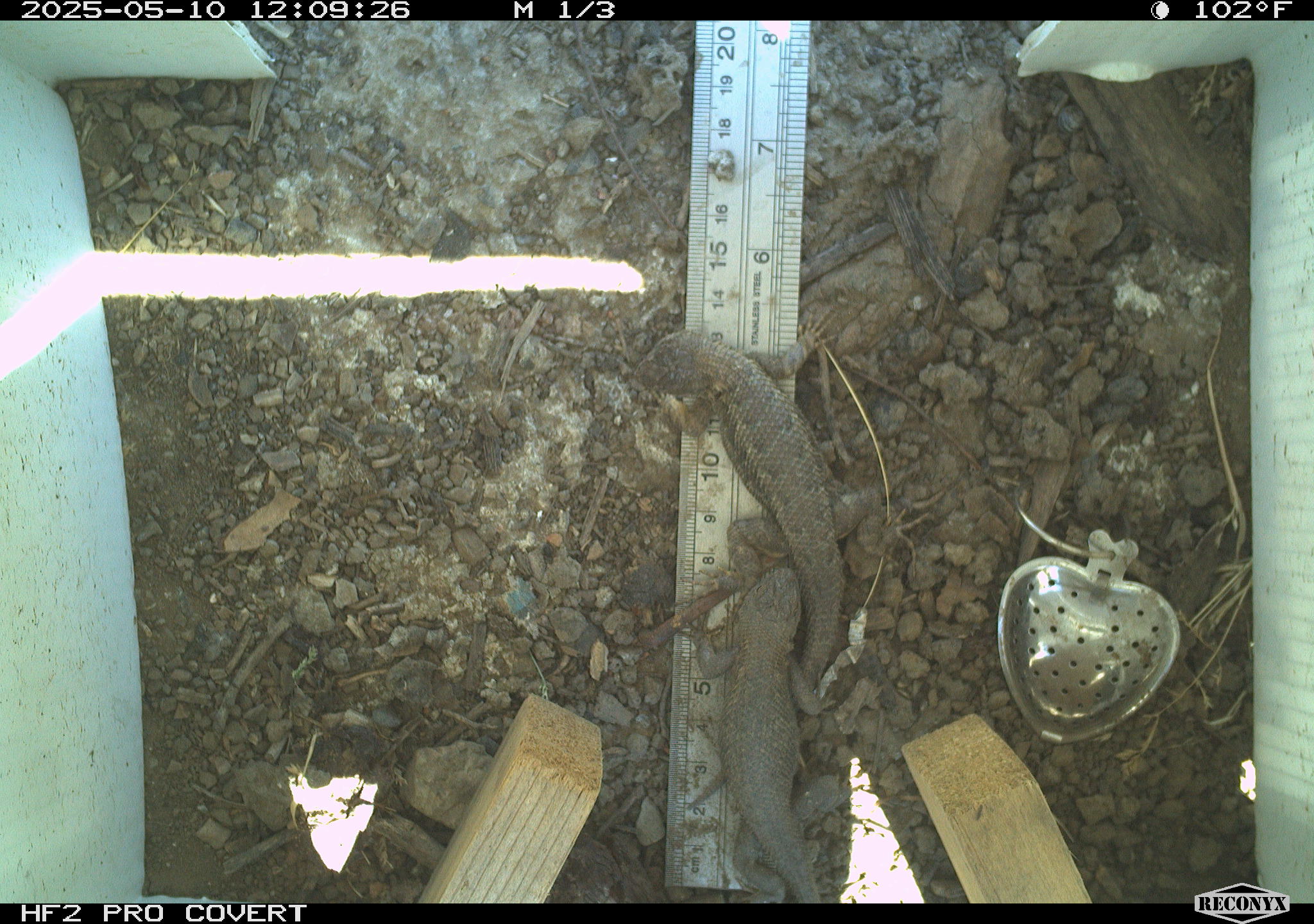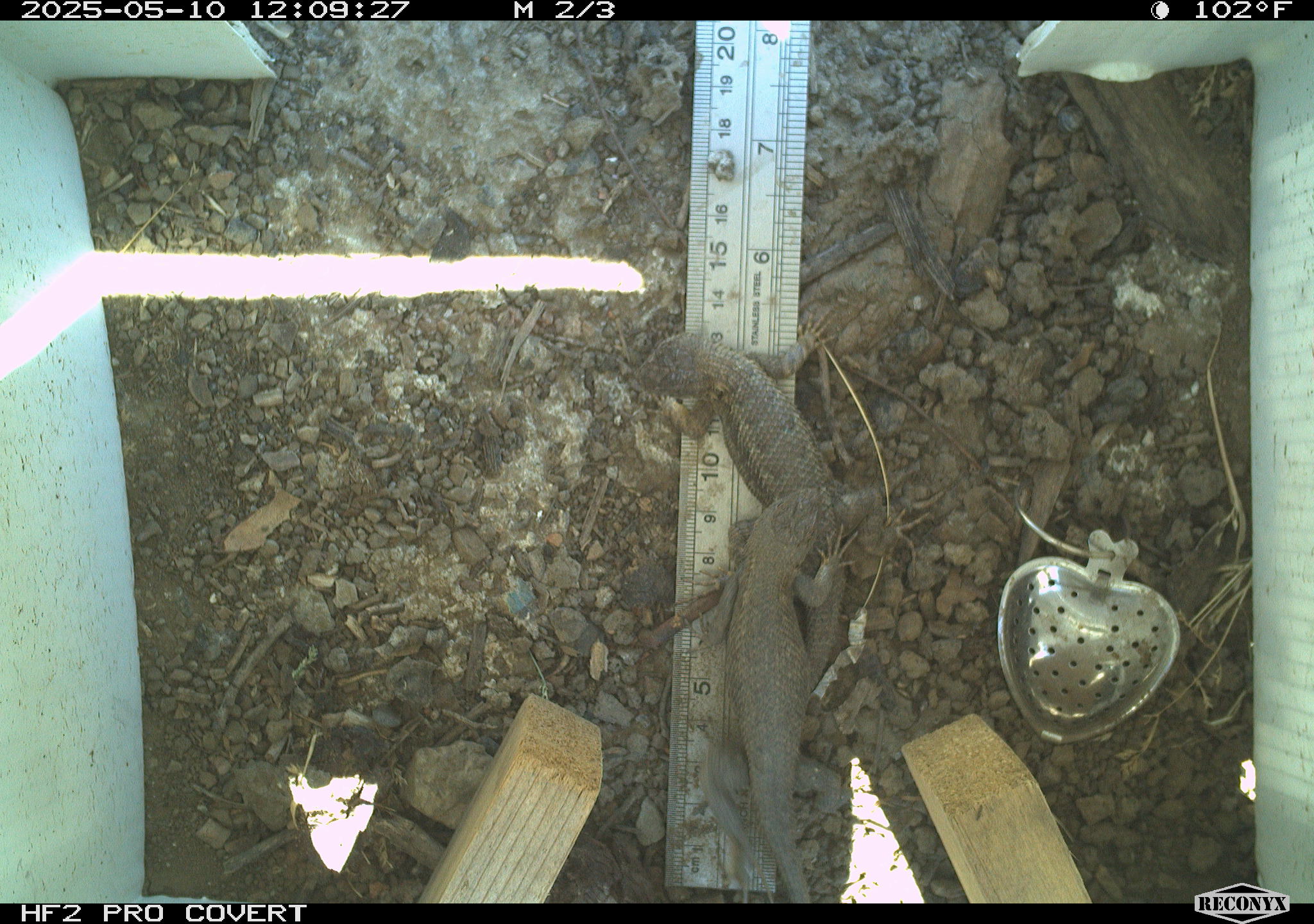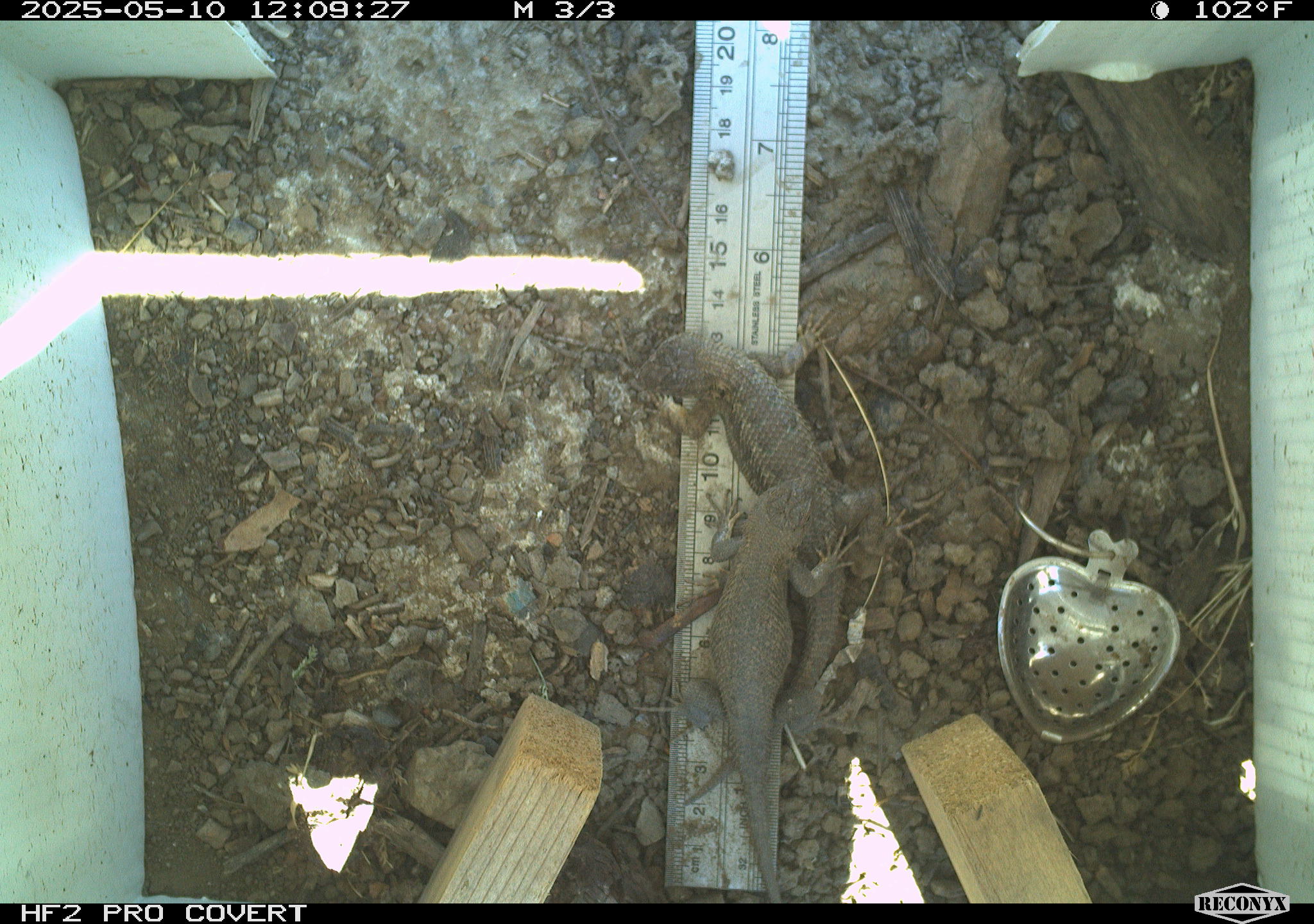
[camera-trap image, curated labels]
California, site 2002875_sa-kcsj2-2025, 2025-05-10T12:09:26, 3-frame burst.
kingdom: Animalia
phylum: Chordata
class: Reptilia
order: Squamata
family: Phrynosomatidae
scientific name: Phrynosomatidae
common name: north american spiny lizards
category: sceloporus/uta species